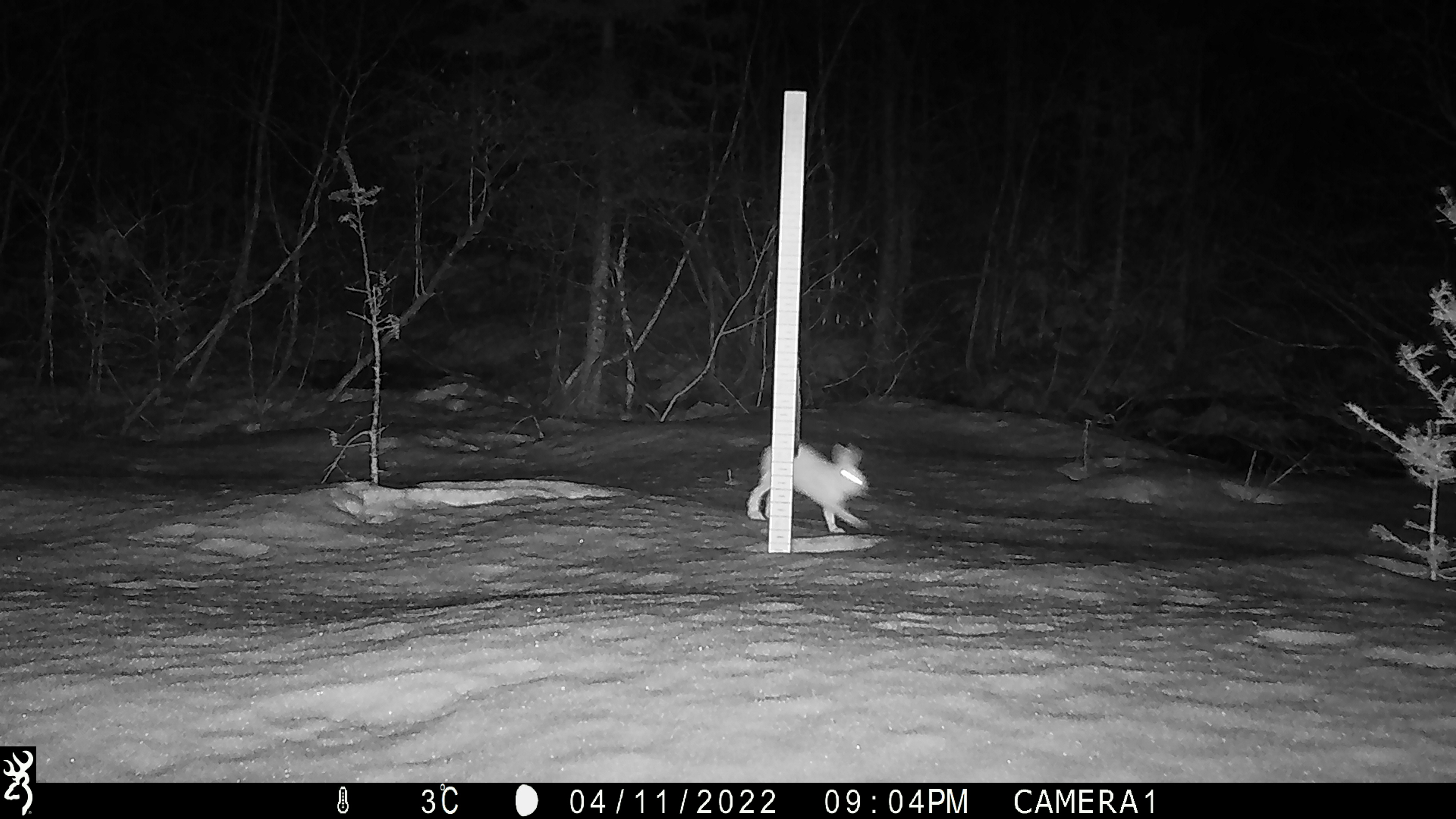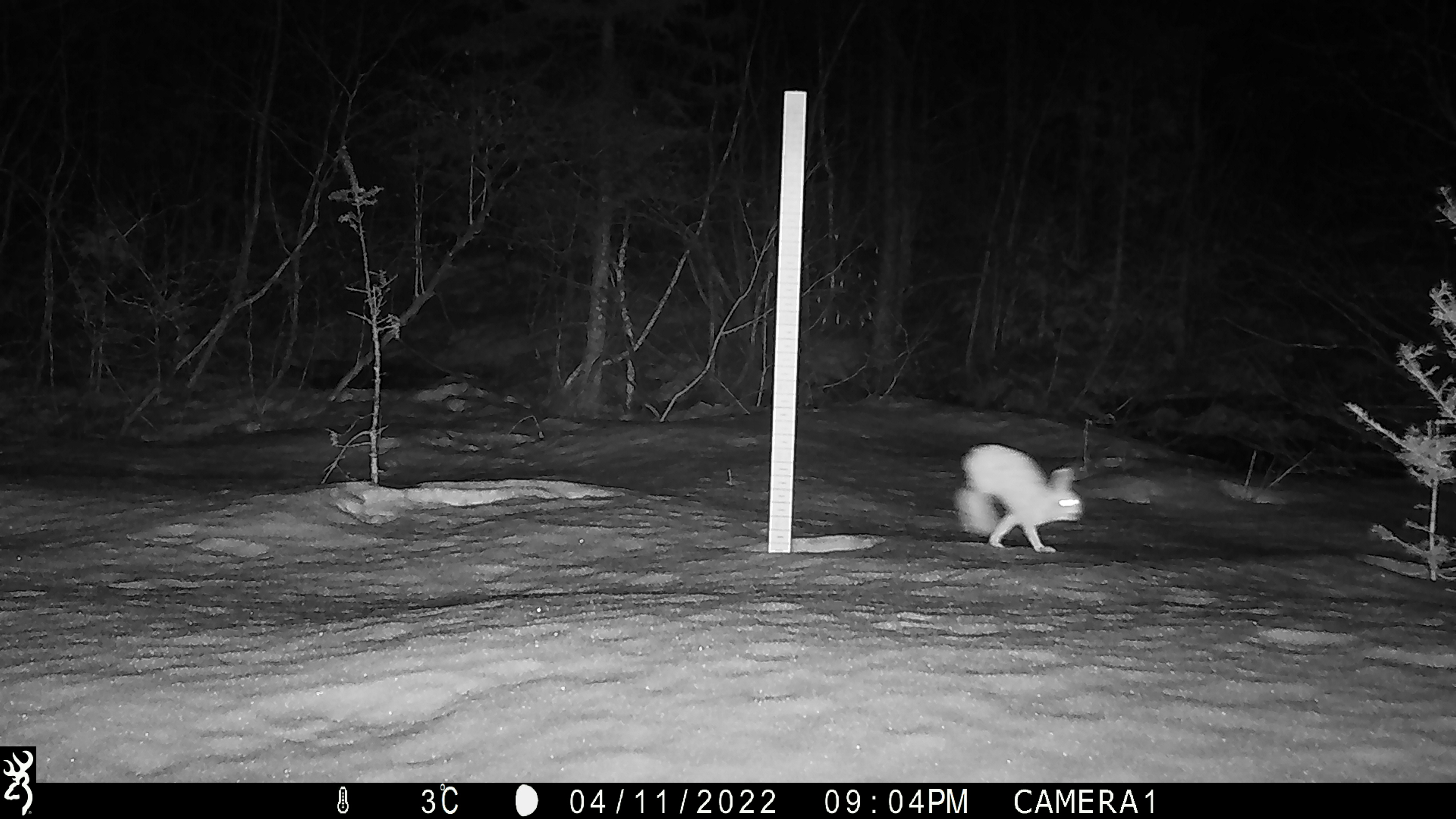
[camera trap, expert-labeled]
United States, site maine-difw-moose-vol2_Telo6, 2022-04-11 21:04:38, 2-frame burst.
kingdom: Animalia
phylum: Chordata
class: Mammalia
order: Lagomorpha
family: Leporidae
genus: Lepus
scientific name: Lepus americanus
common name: snowshoe hare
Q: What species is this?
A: Snowshoe hare (Lepus americanus).